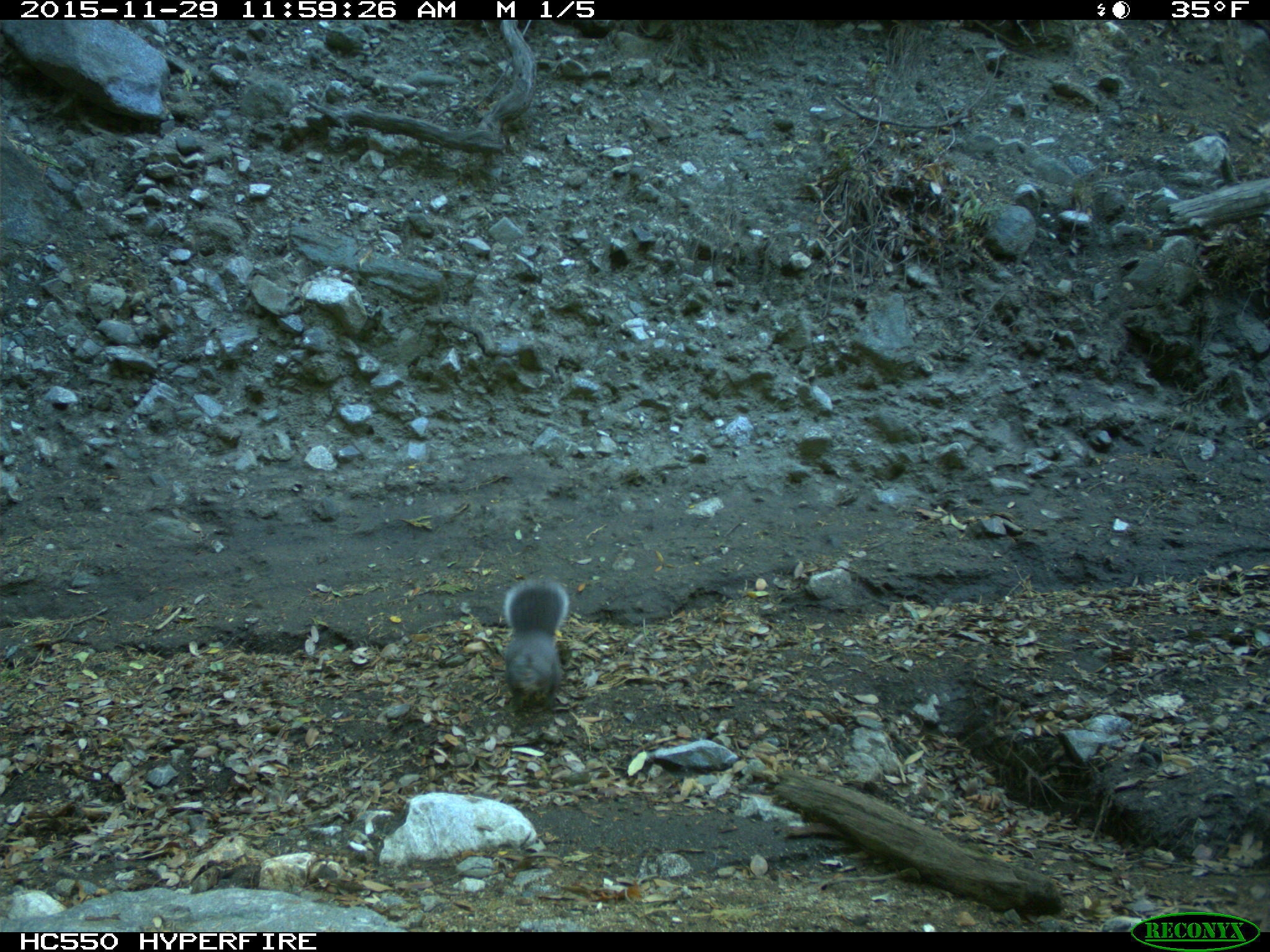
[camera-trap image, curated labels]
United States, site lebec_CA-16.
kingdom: Animalia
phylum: Chordata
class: Mammalia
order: Rodentia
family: Sciuridae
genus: Sciurus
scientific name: Sciurus carolinensis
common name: eastern gray squirrel